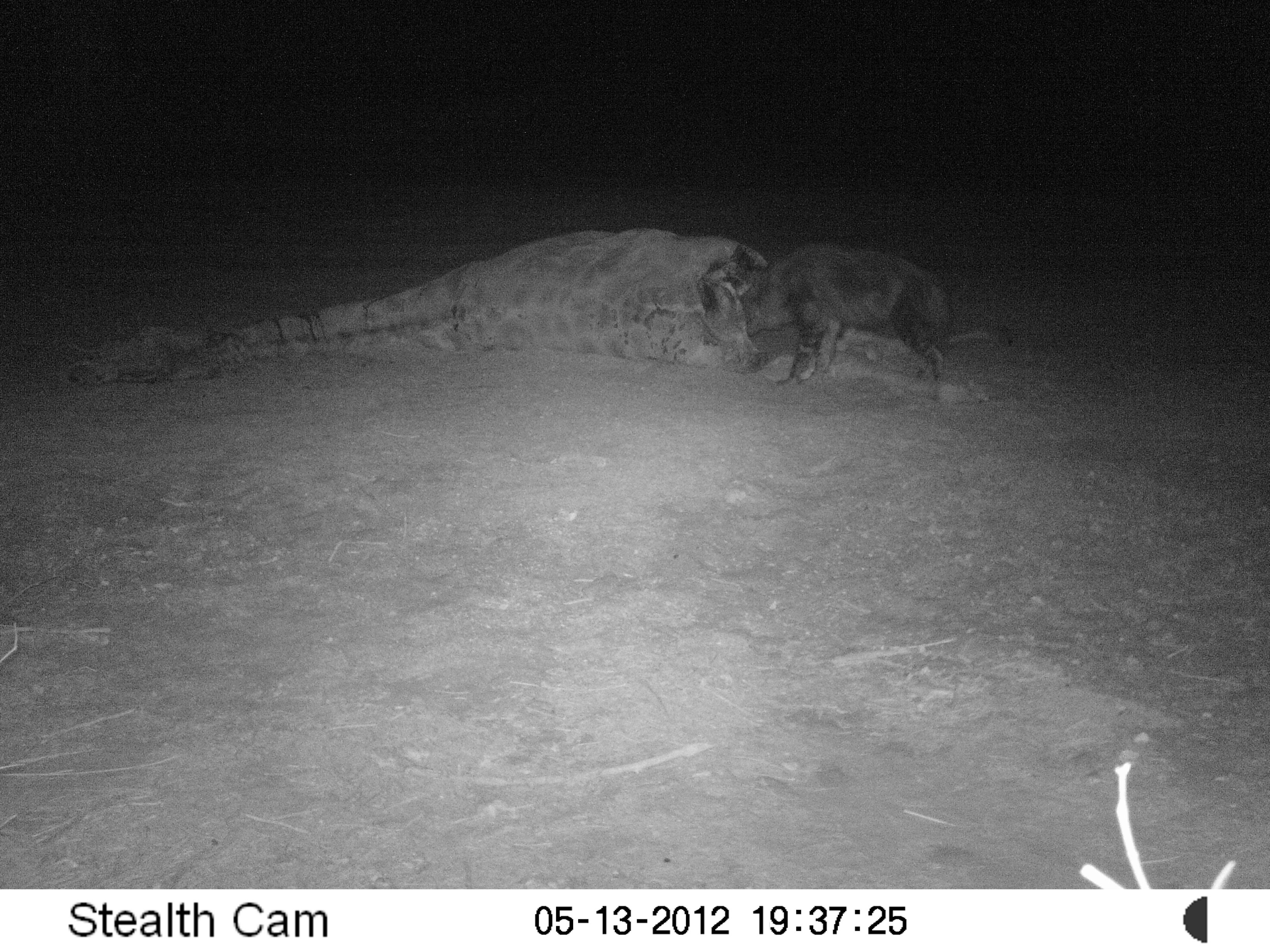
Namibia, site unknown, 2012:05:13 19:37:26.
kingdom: Animalia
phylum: Chordata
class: Mammalia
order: Carnivora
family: Hyaenidae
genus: Parahyaena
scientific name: Parahyaena brunnea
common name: brown hyena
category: hyaena brunnea